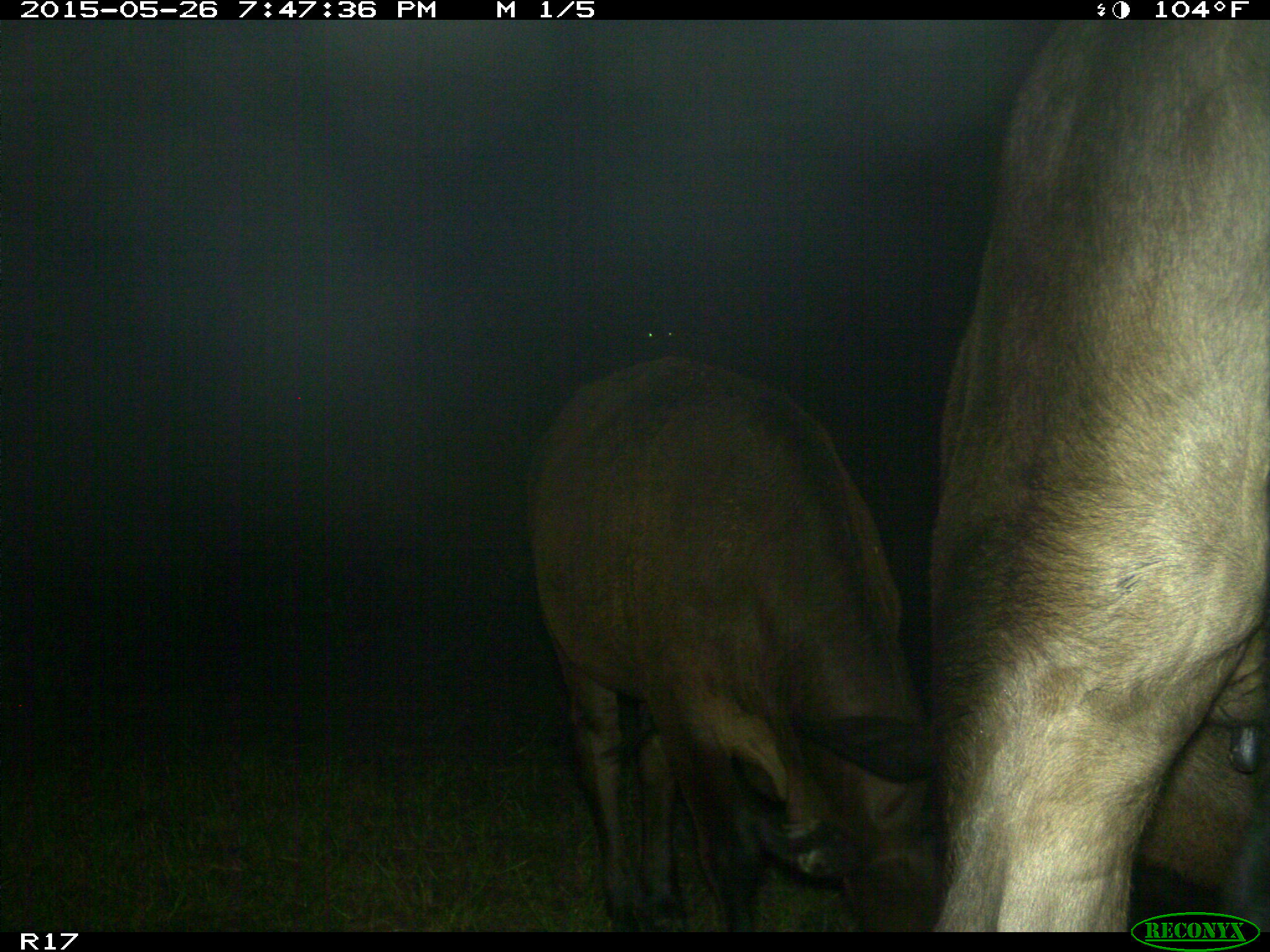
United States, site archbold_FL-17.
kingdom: Animalia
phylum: Chordata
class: Mammalia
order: Artiodactyla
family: Bovidae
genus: Bos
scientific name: Bos taurus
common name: domestic cow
Bos taurus (domestic cow).